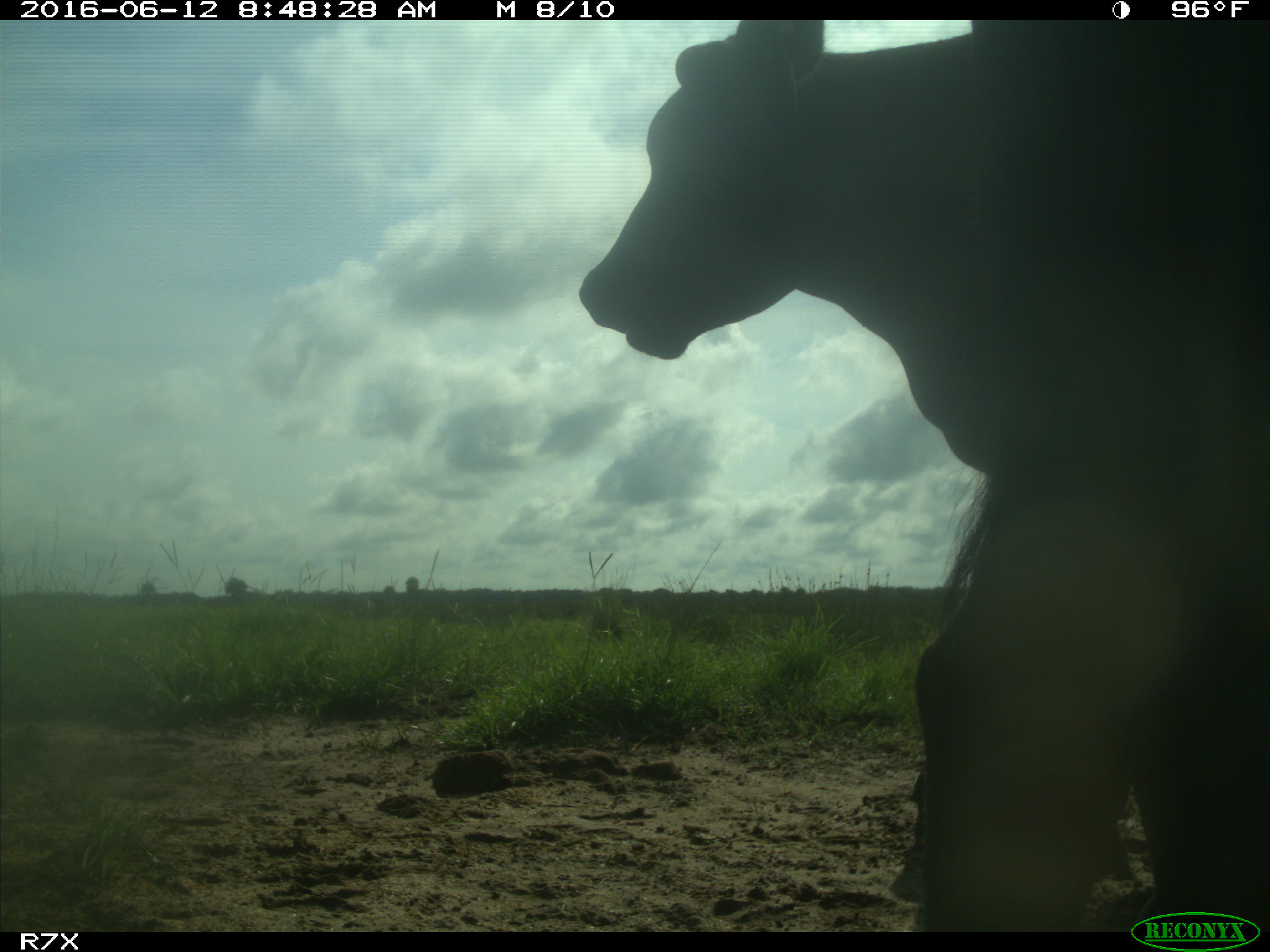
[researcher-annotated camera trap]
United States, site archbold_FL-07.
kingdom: Animalia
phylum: Chordata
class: Mammalia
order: Artiodactyla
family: Bovidae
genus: Bos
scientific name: Bos taurus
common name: domestic cow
Bos taurus (domestic cow).